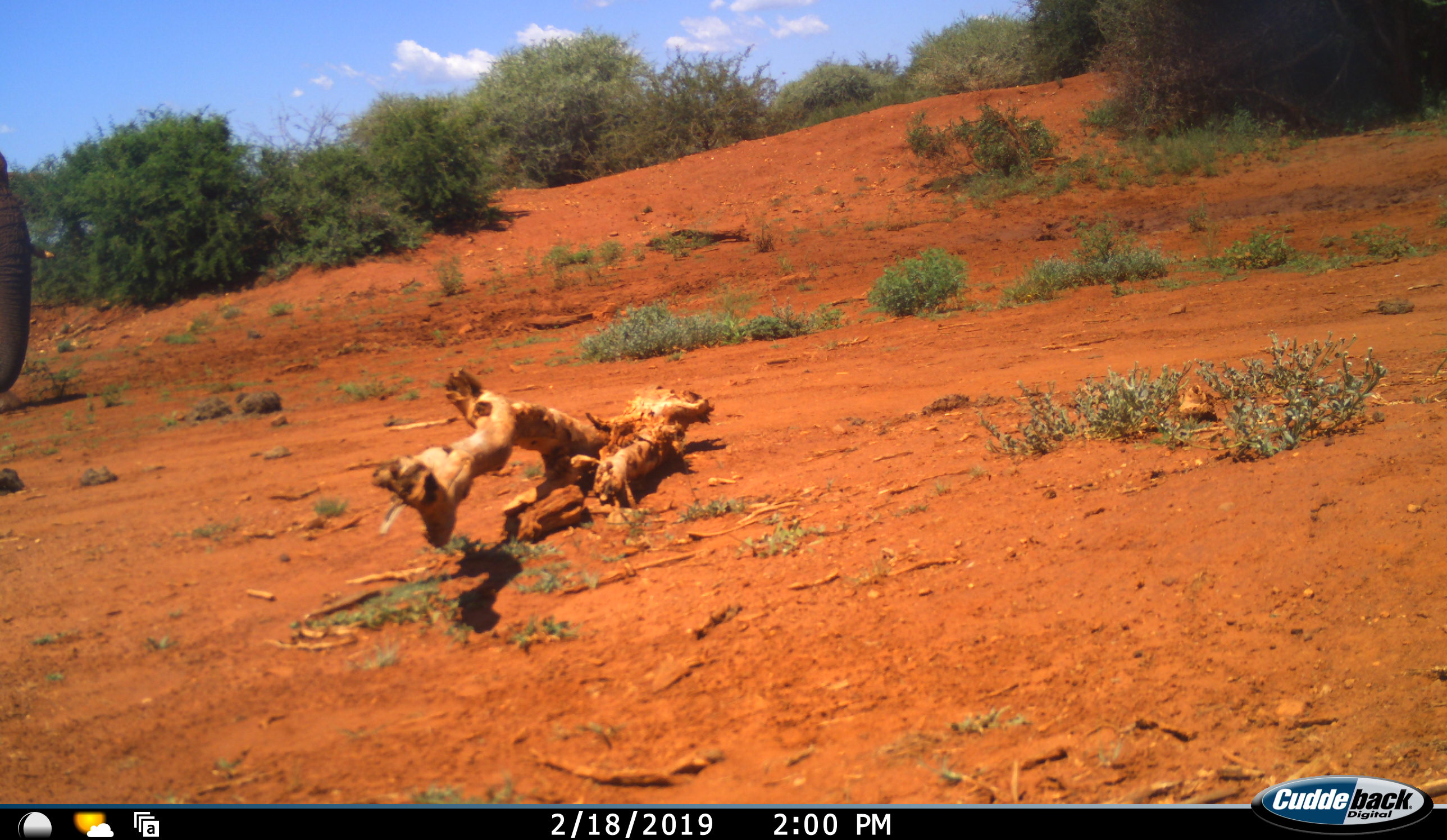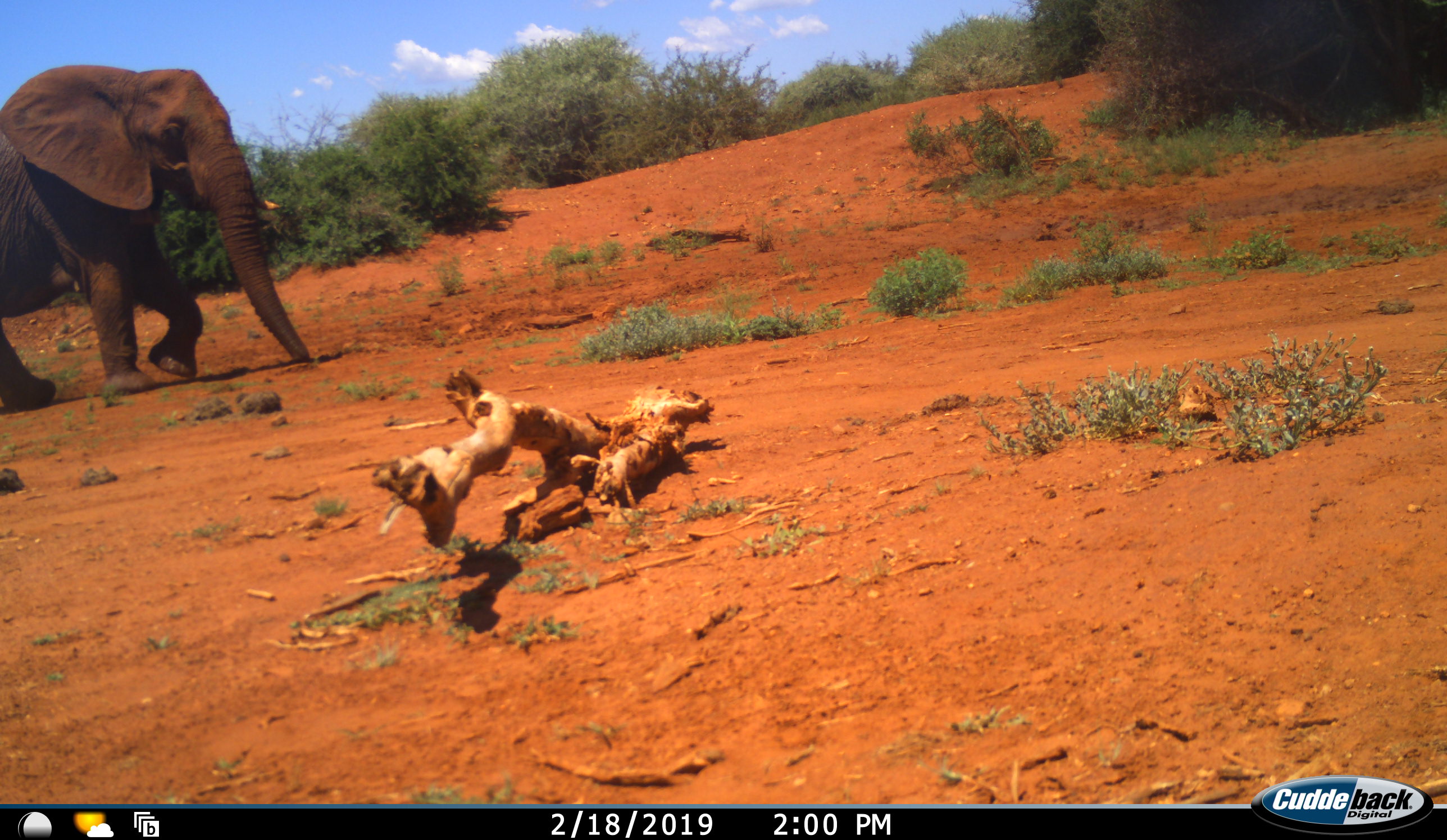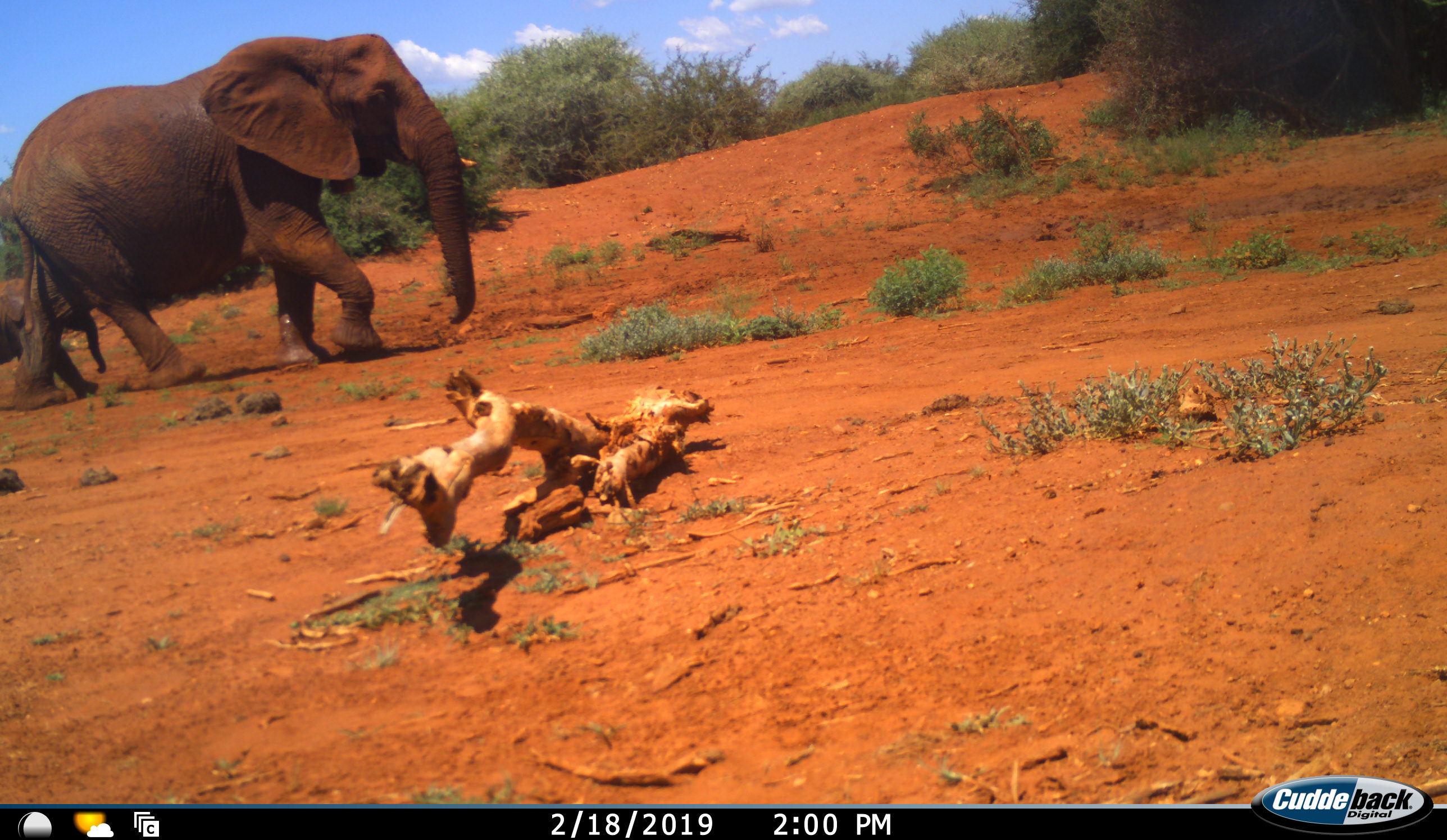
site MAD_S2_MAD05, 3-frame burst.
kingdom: Animalia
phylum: Chordata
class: Mammalia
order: Proboscidea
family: Elephantidae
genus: Loxodonta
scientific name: Loxodonta africana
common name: african bush elephant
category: elephant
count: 2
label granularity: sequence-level